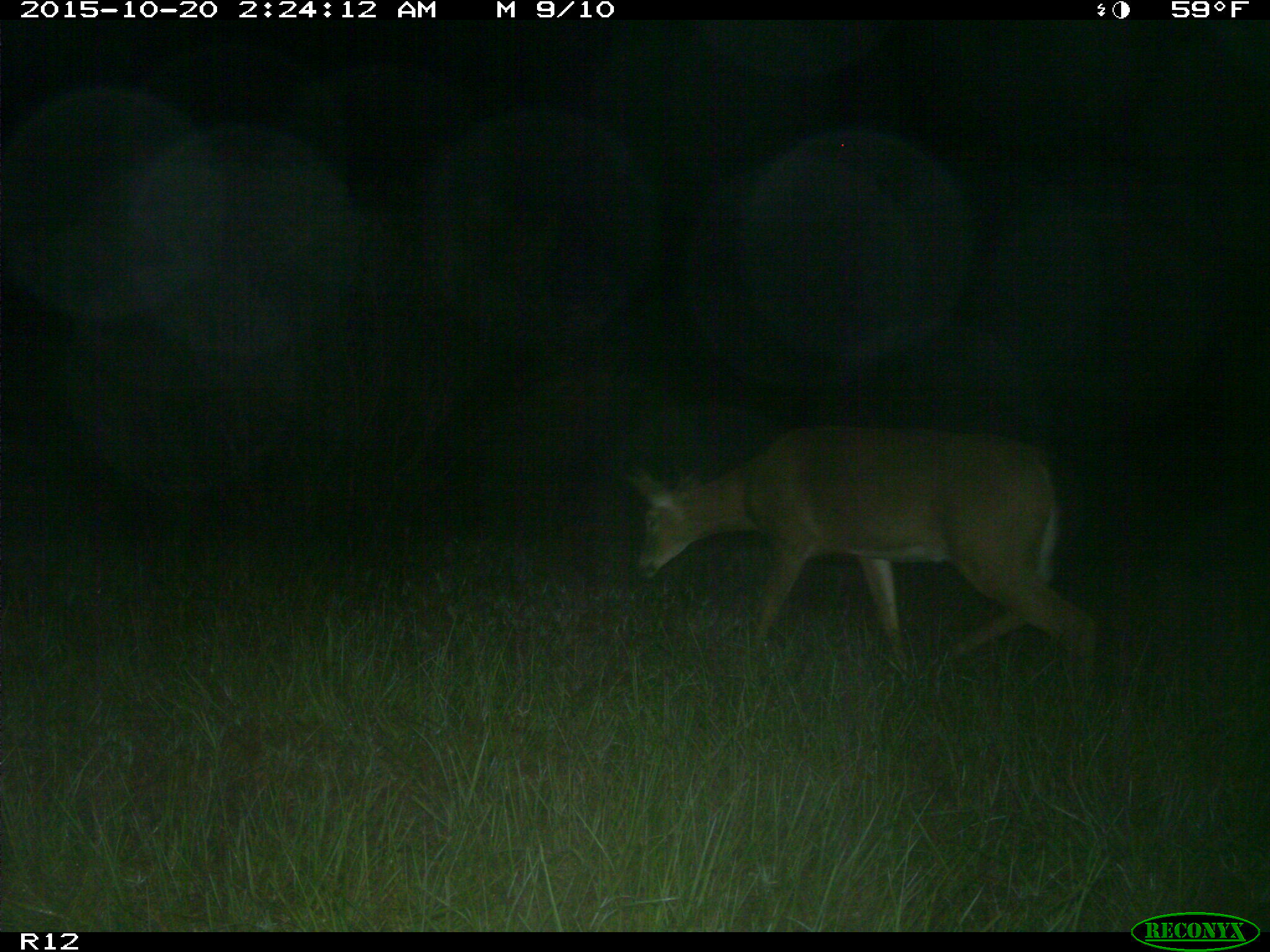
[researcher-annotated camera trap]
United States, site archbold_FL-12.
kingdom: Animalia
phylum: Chordata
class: Mammalia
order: Artiodactyla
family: Cervidae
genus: Odocoileus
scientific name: Odocoileus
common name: deer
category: unidentified deer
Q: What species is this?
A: Unidentified deer (deer) (Odocoileus).